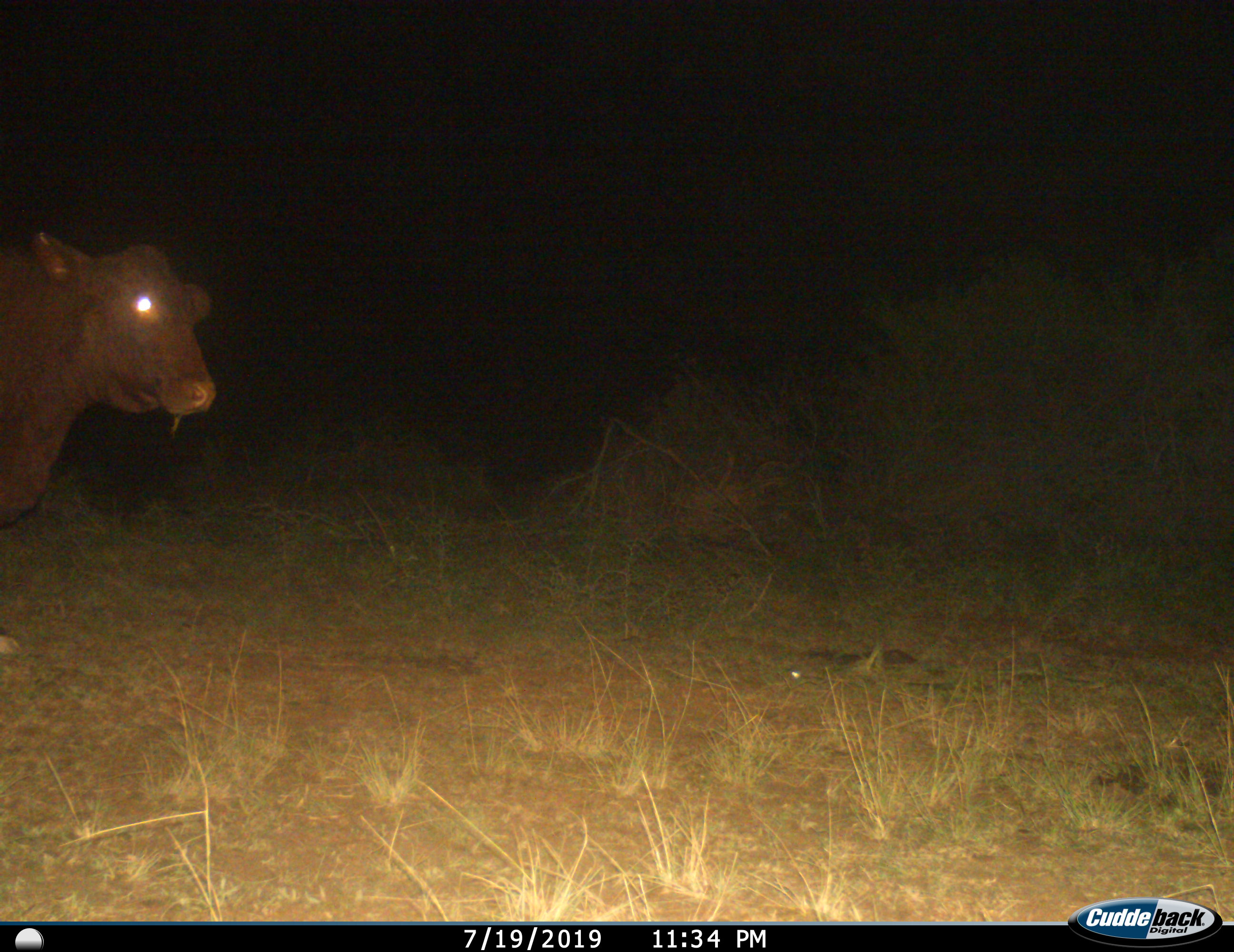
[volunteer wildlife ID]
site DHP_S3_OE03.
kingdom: Animalia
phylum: Chordata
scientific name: Vertebrata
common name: domestic animal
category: domesticanimal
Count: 1.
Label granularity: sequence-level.